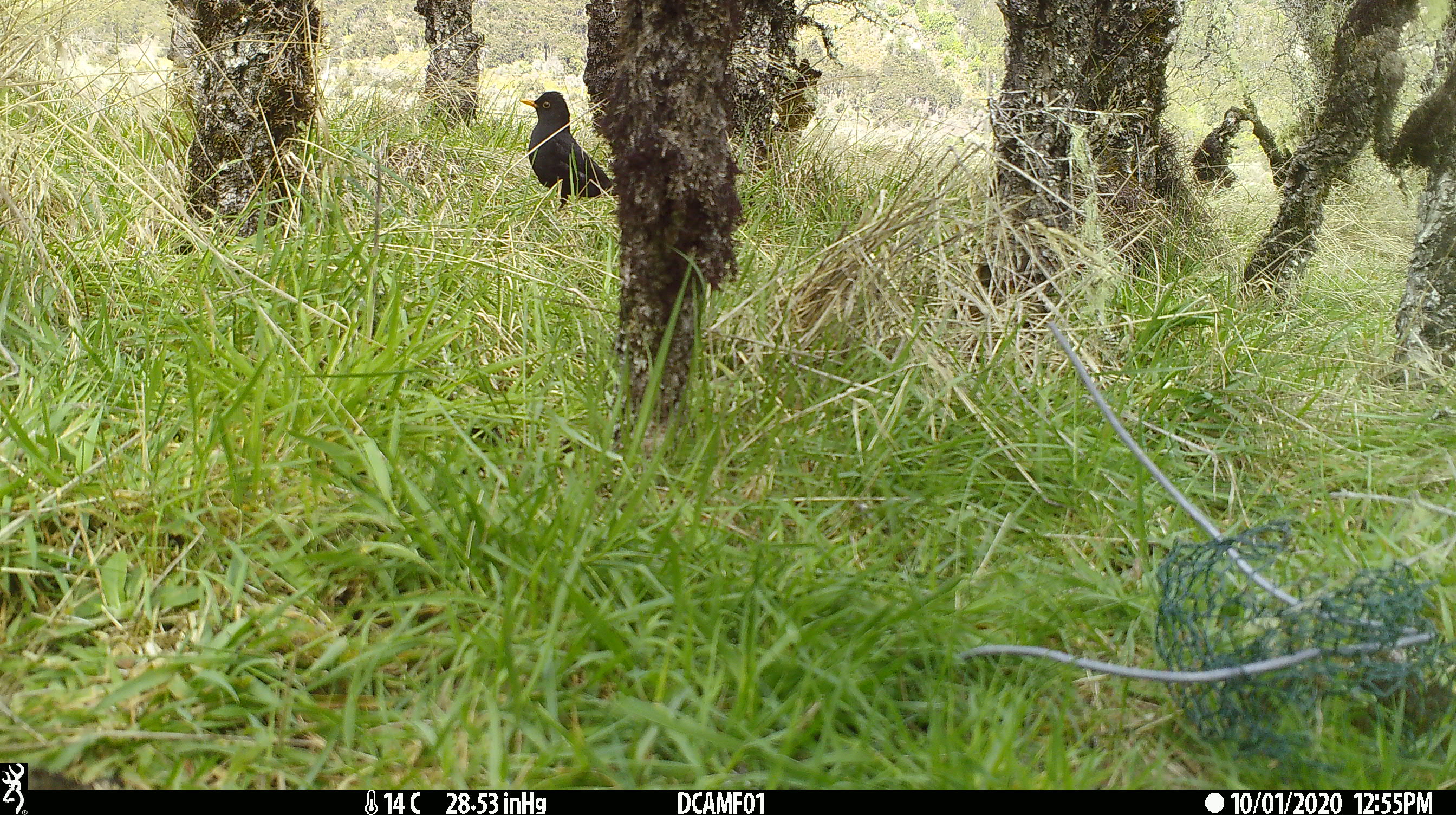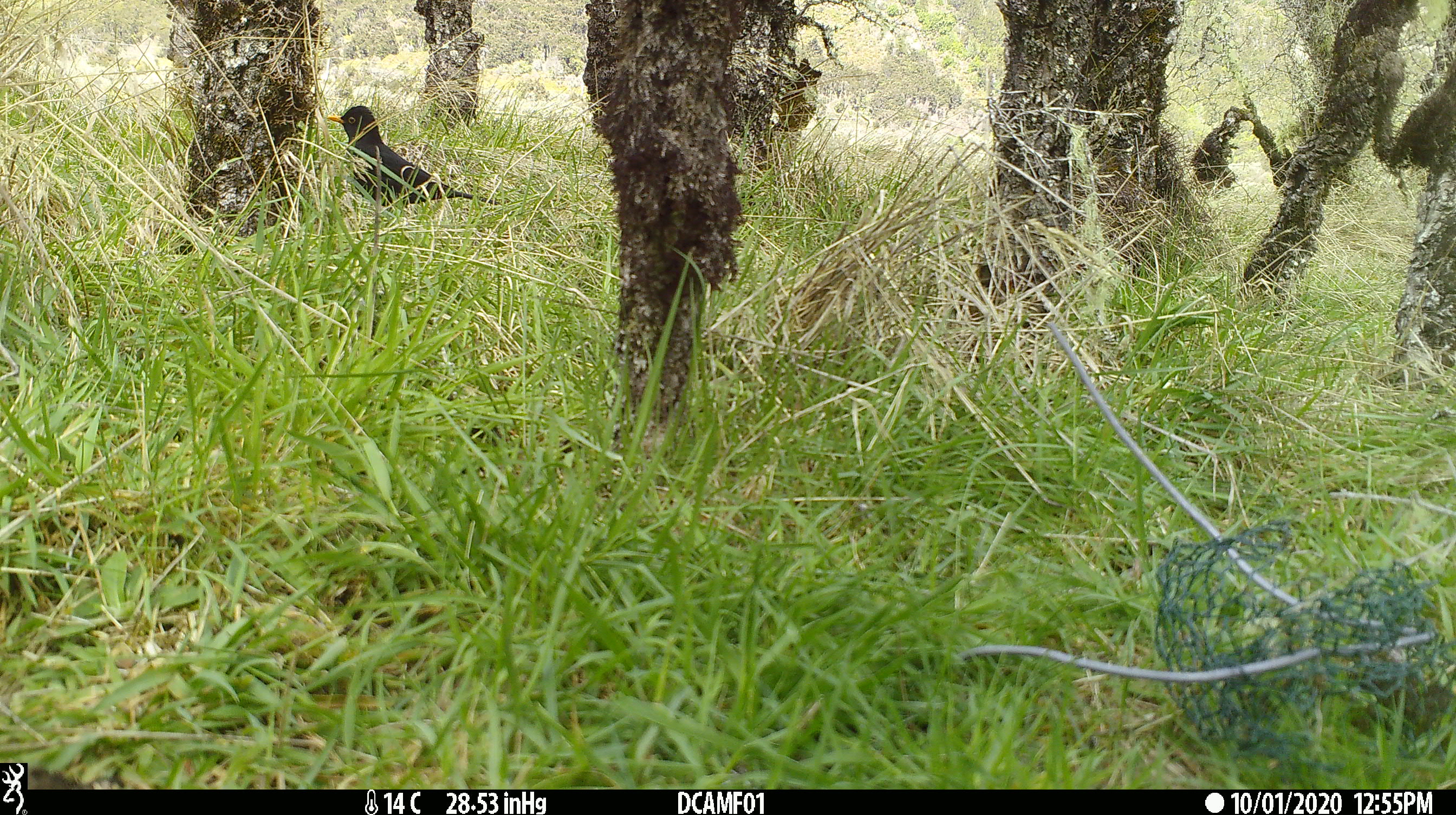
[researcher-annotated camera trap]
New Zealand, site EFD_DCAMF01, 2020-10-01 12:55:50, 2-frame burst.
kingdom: Animalia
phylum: Chordata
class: Aves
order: Passeriformes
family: Turdidae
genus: Turdus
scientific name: Turdus merula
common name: eurasian blackbird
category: blackbird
Blackbird (eurasian blackbird) (Turdus merula).